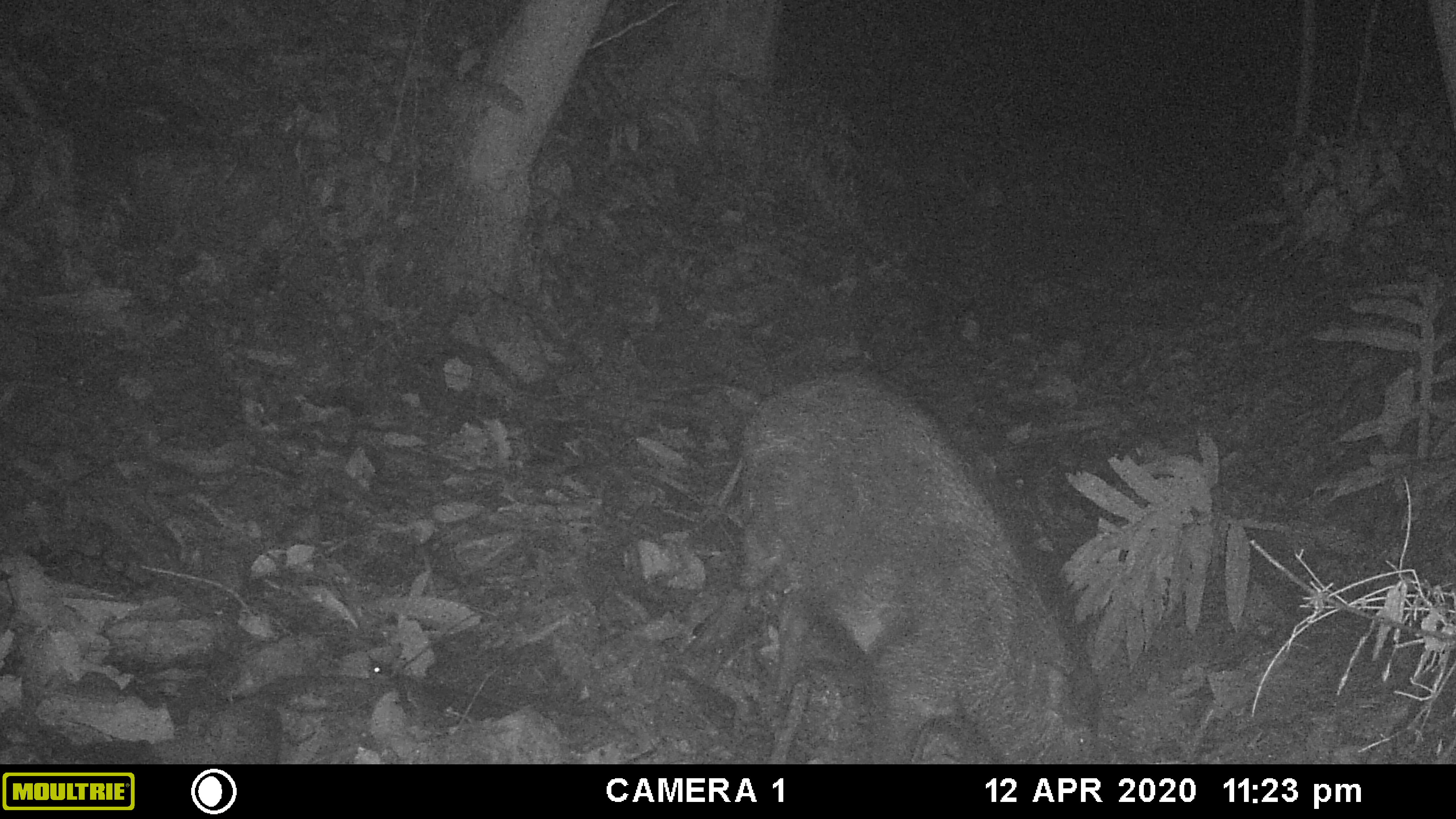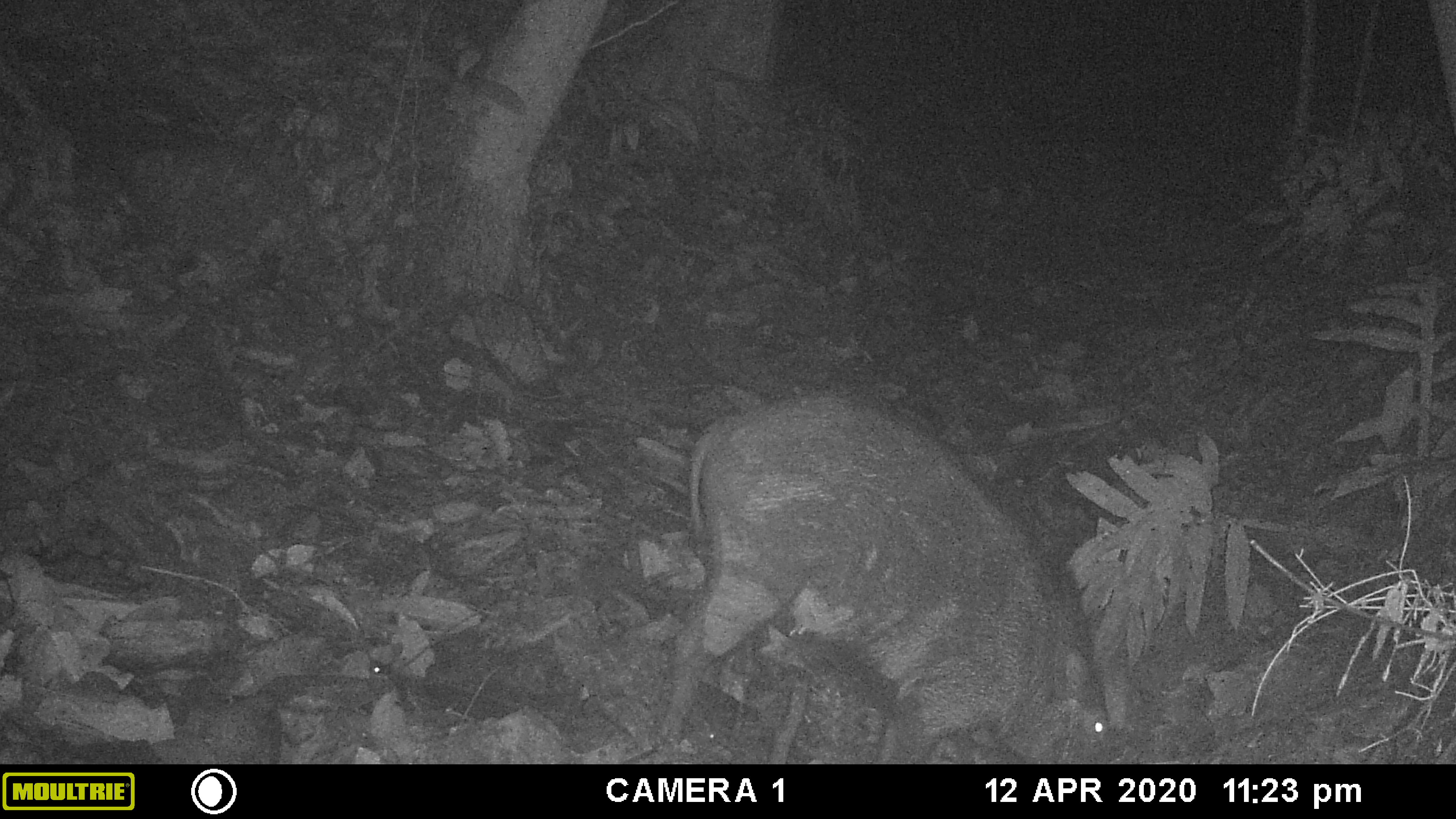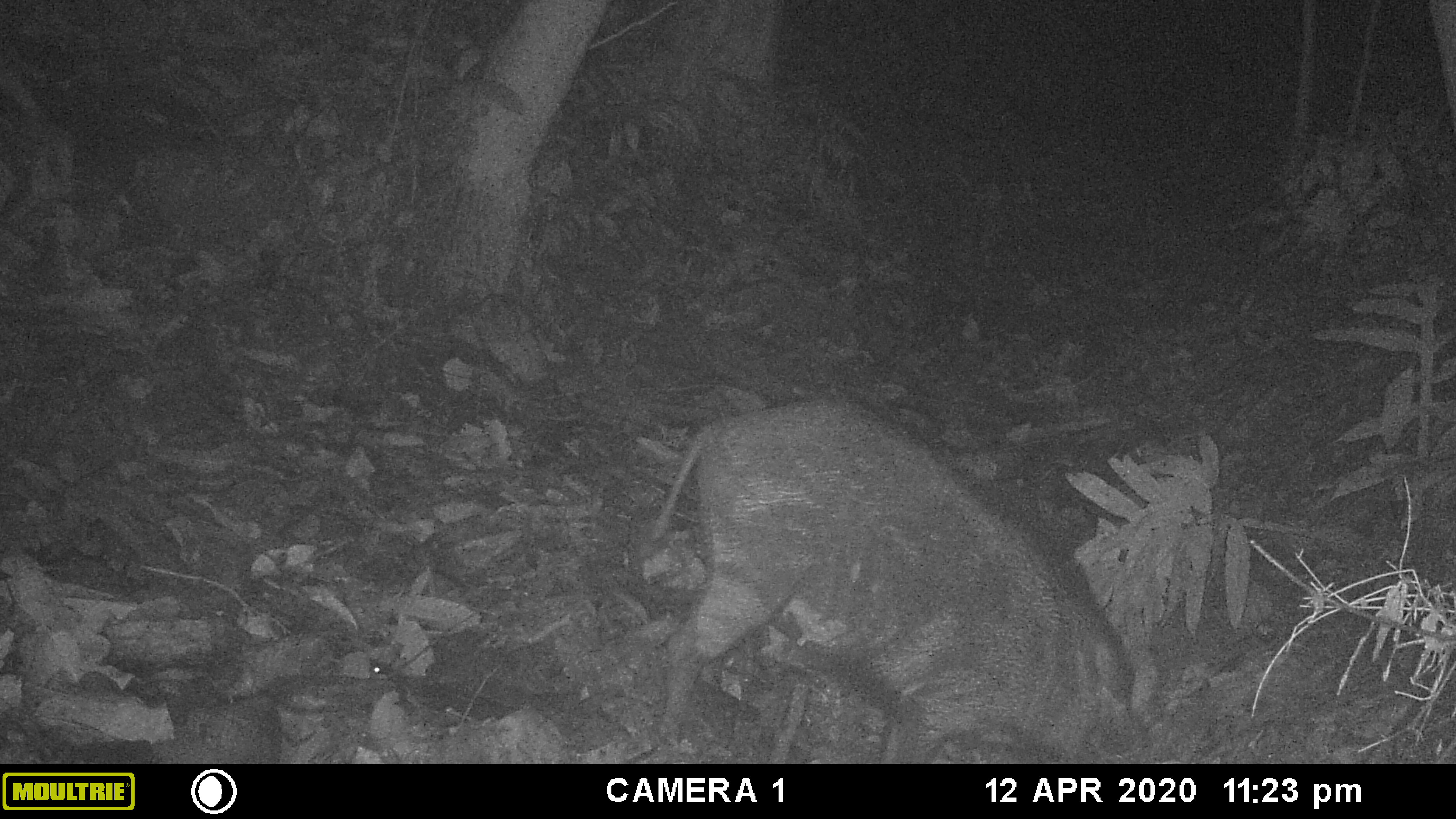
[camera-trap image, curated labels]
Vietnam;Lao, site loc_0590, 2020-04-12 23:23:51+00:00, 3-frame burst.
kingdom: Animalia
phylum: Chordata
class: Mammalia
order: Artiodactyla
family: Suidae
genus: Sus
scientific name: Sus scrofa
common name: eurasian wild pig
Eurasian wild pig (Sus scrofa). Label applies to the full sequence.